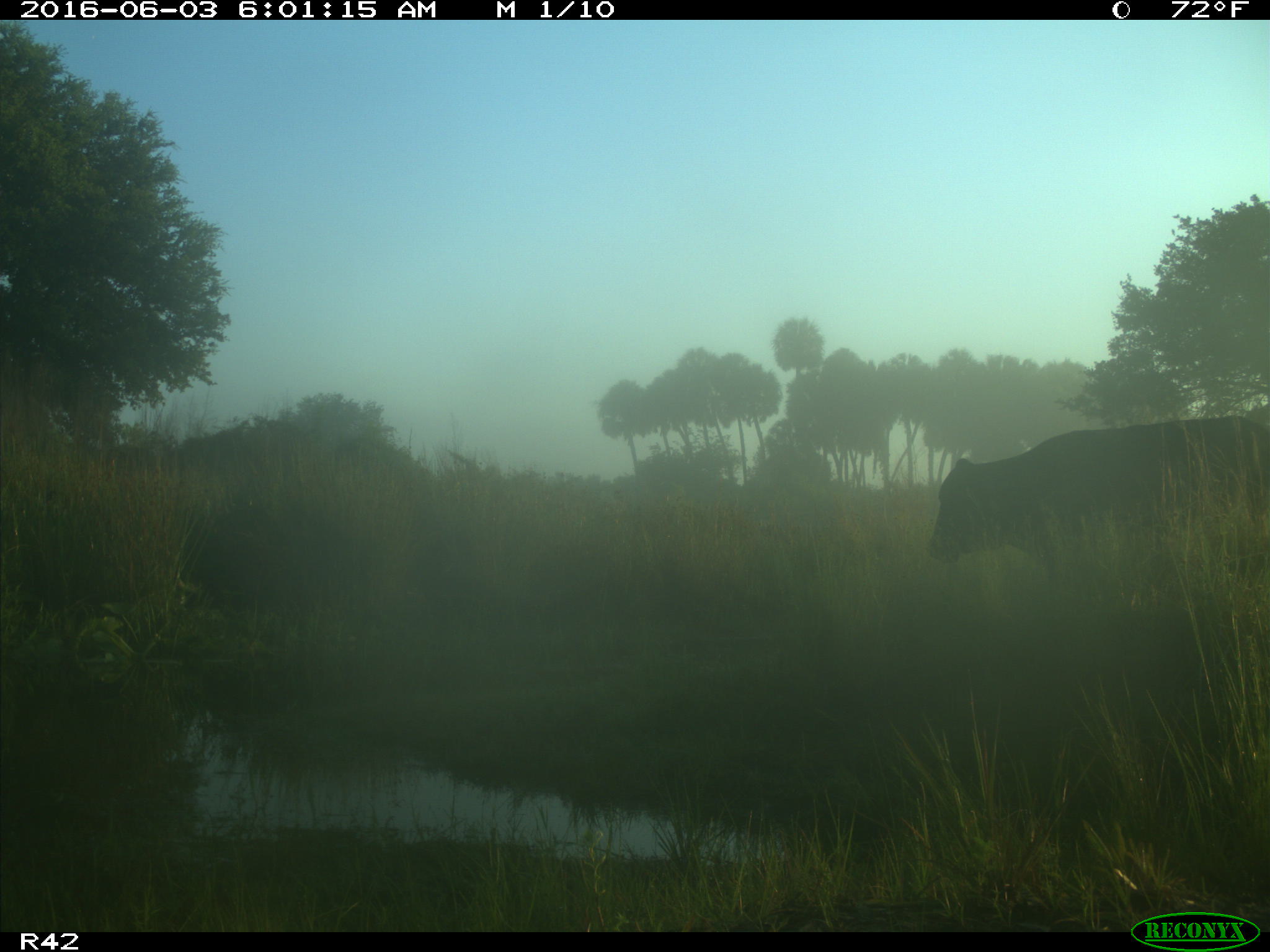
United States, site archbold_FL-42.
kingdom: Animalia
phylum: Chordata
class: Mammalia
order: Artiodactyla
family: Bovidae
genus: Bos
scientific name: Bos taurus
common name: domestic cow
Bos taurus (domestic cow).